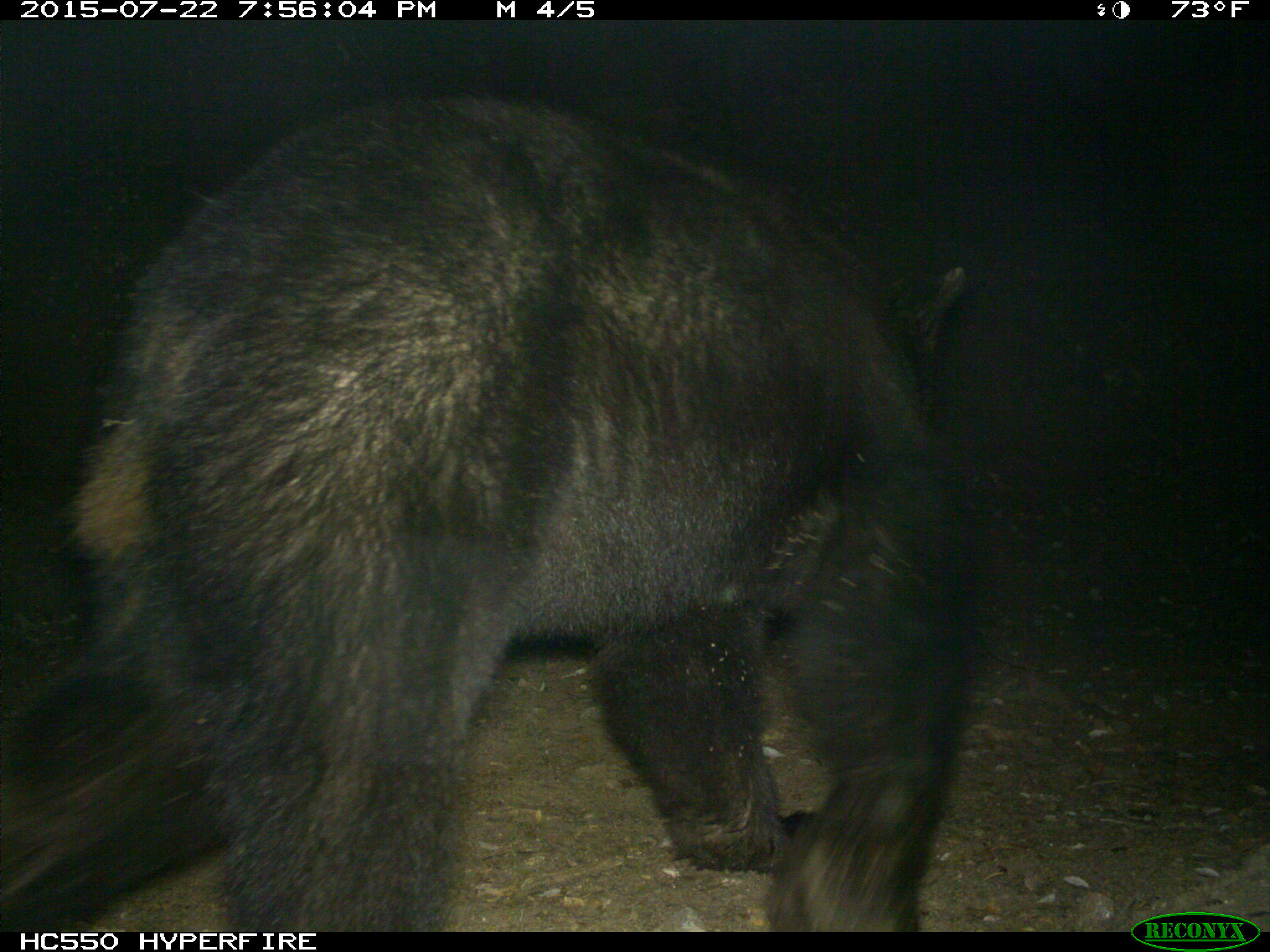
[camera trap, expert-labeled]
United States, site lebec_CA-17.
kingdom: Animalia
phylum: Chordata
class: Mammalia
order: Carnivora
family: Ursidae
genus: Ursus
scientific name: Ursus americanus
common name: american black bear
Ursus americanus (american black bear).